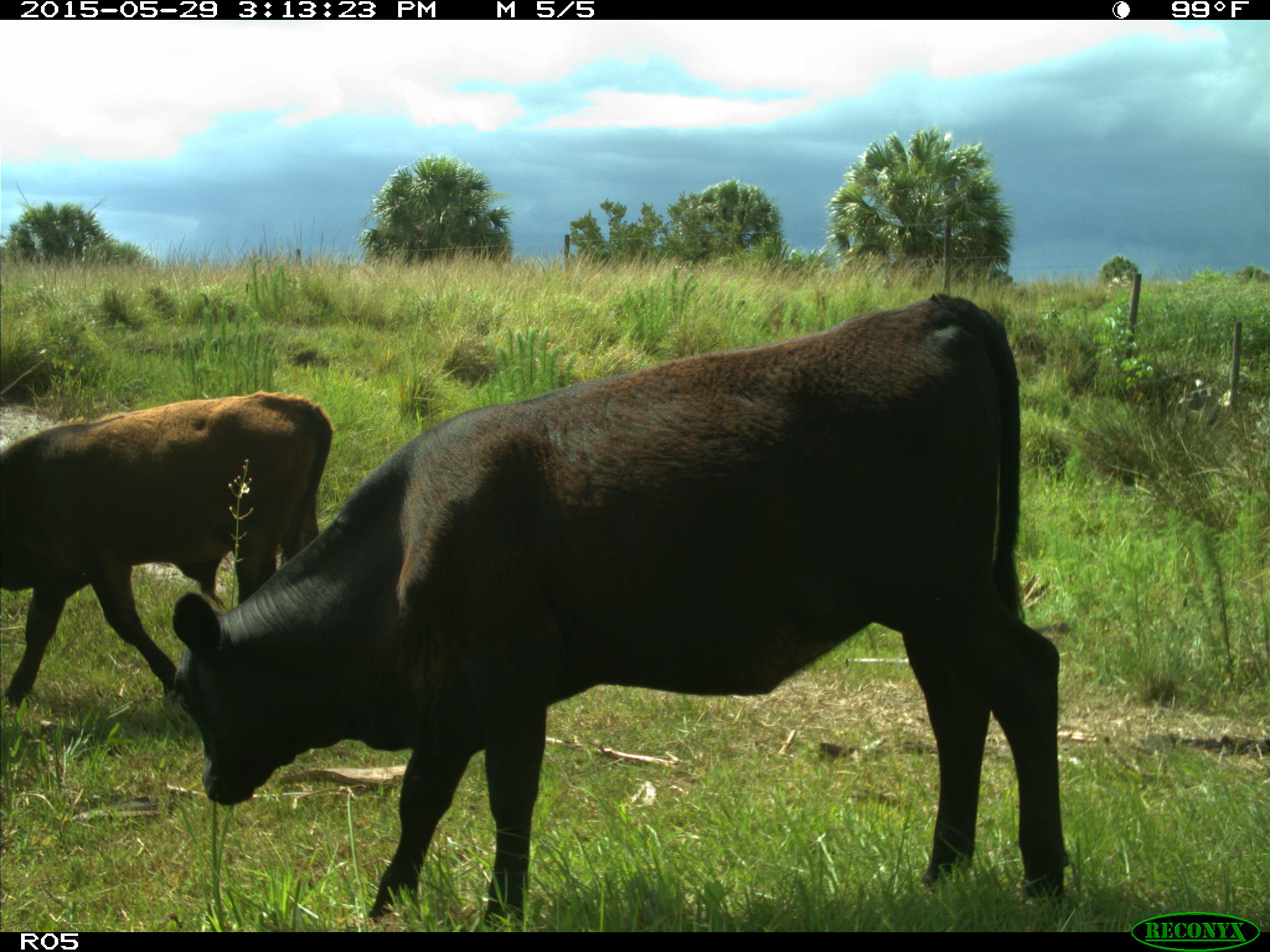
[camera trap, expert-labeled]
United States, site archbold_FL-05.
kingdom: Animalia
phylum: Chordata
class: Mammalia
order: Artiodactyla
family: Bovidae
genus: Bos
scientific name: Bos taurus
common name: domestic cow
Bos taurus (domestic cow).